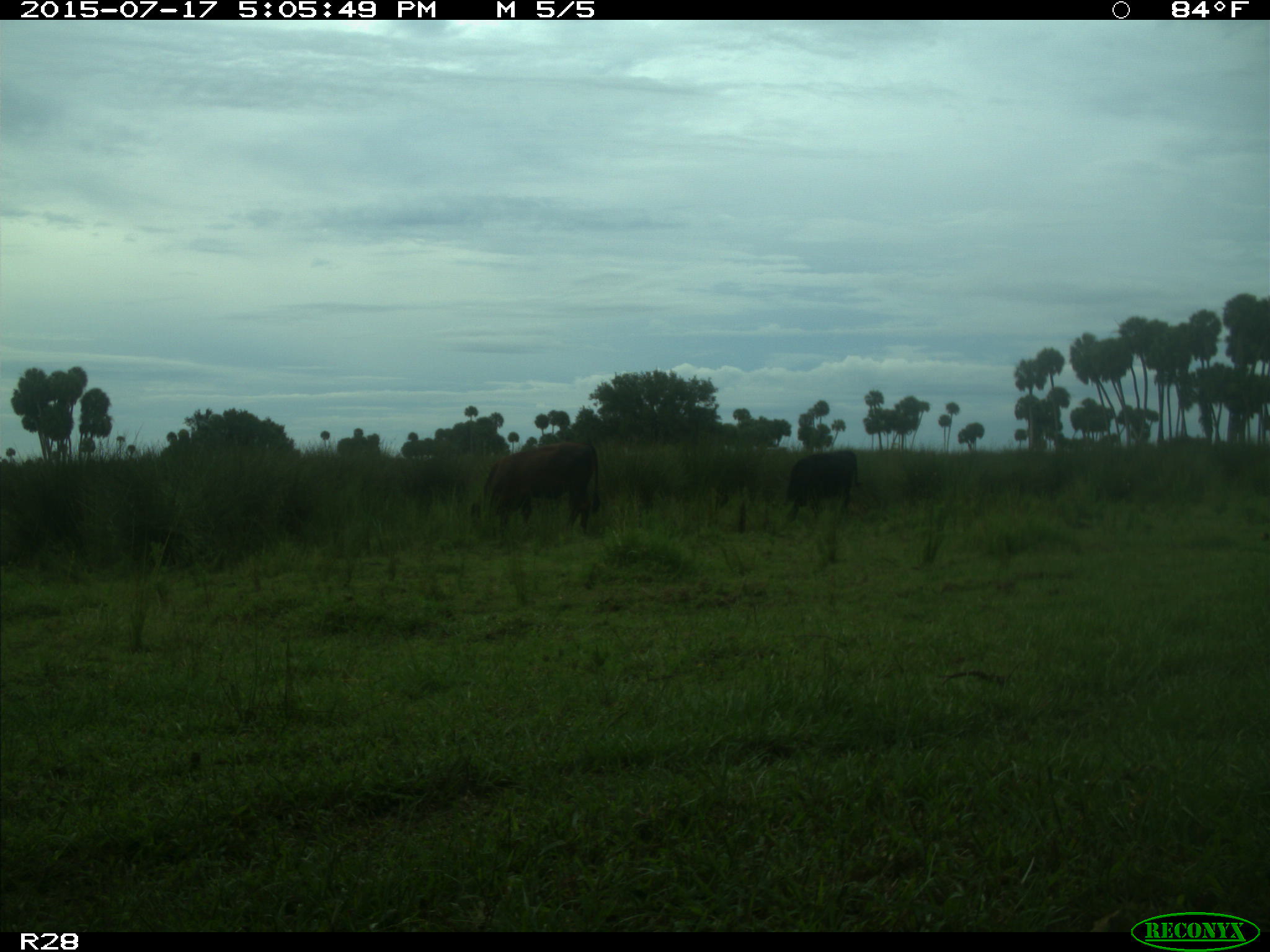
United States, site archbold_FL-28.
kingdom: Animalia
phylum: Chordata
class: Mammalia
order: Artiodactyla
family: Bovidae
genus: Bos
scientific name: Bos taurus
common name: domestic cow